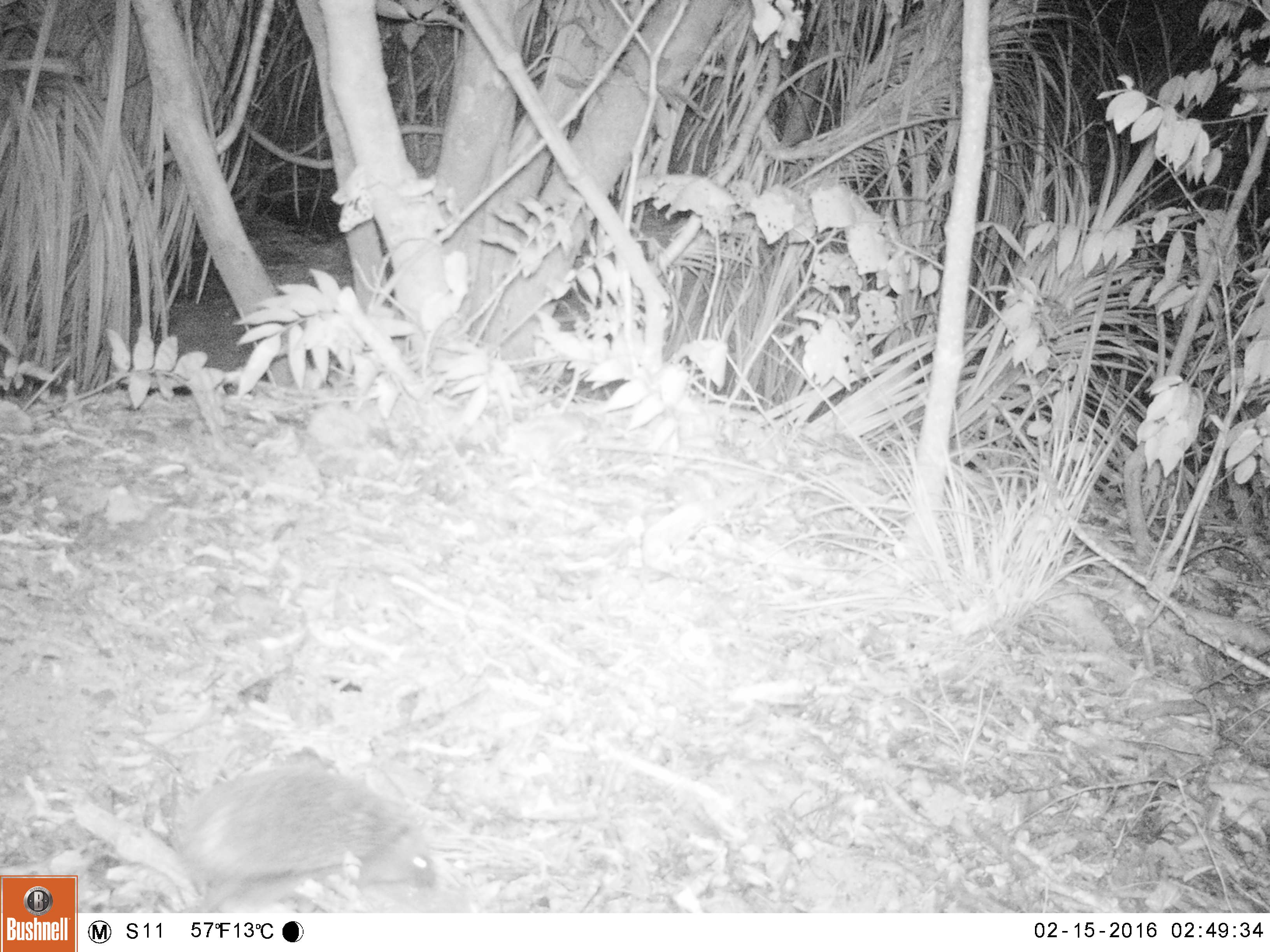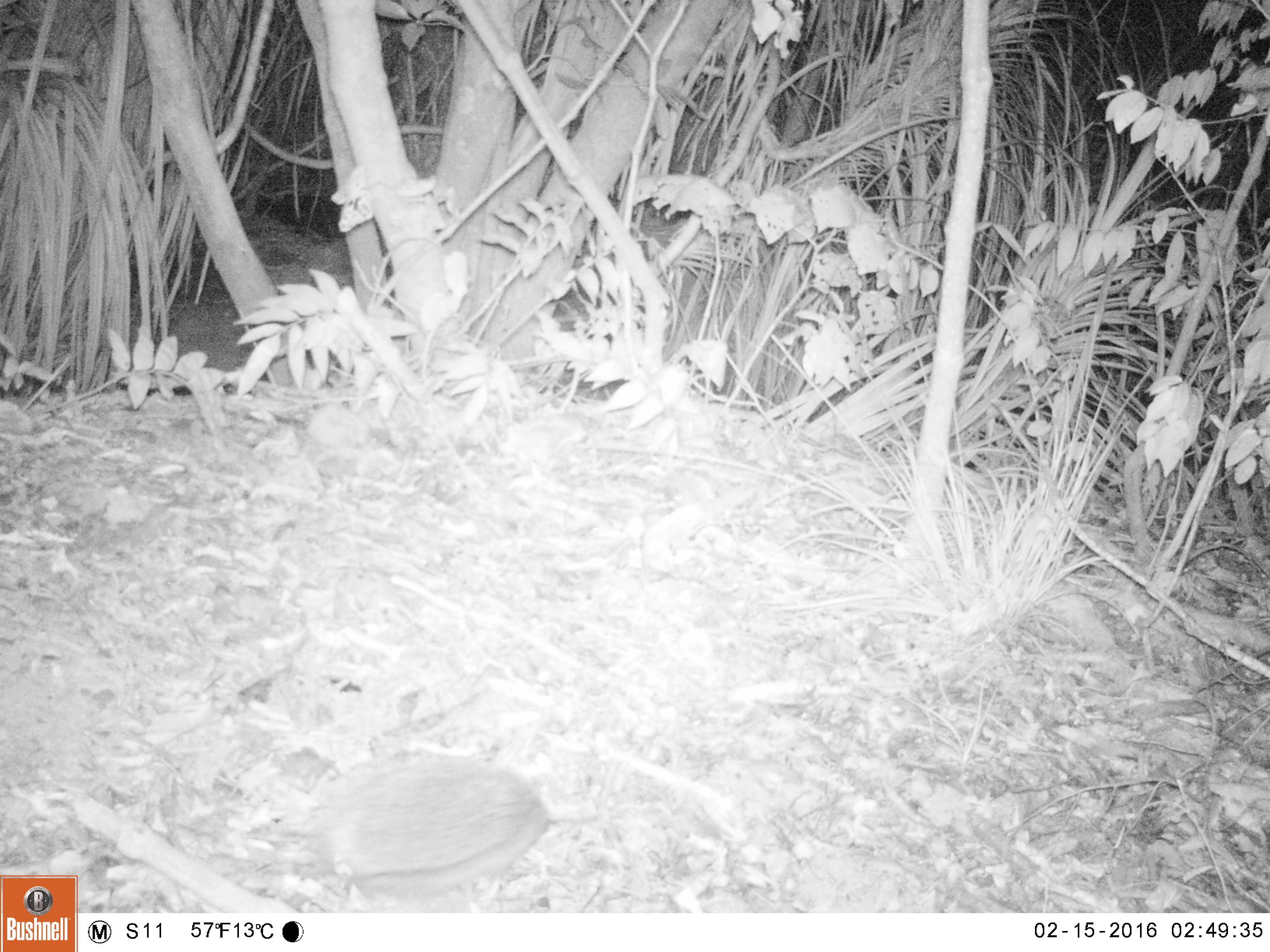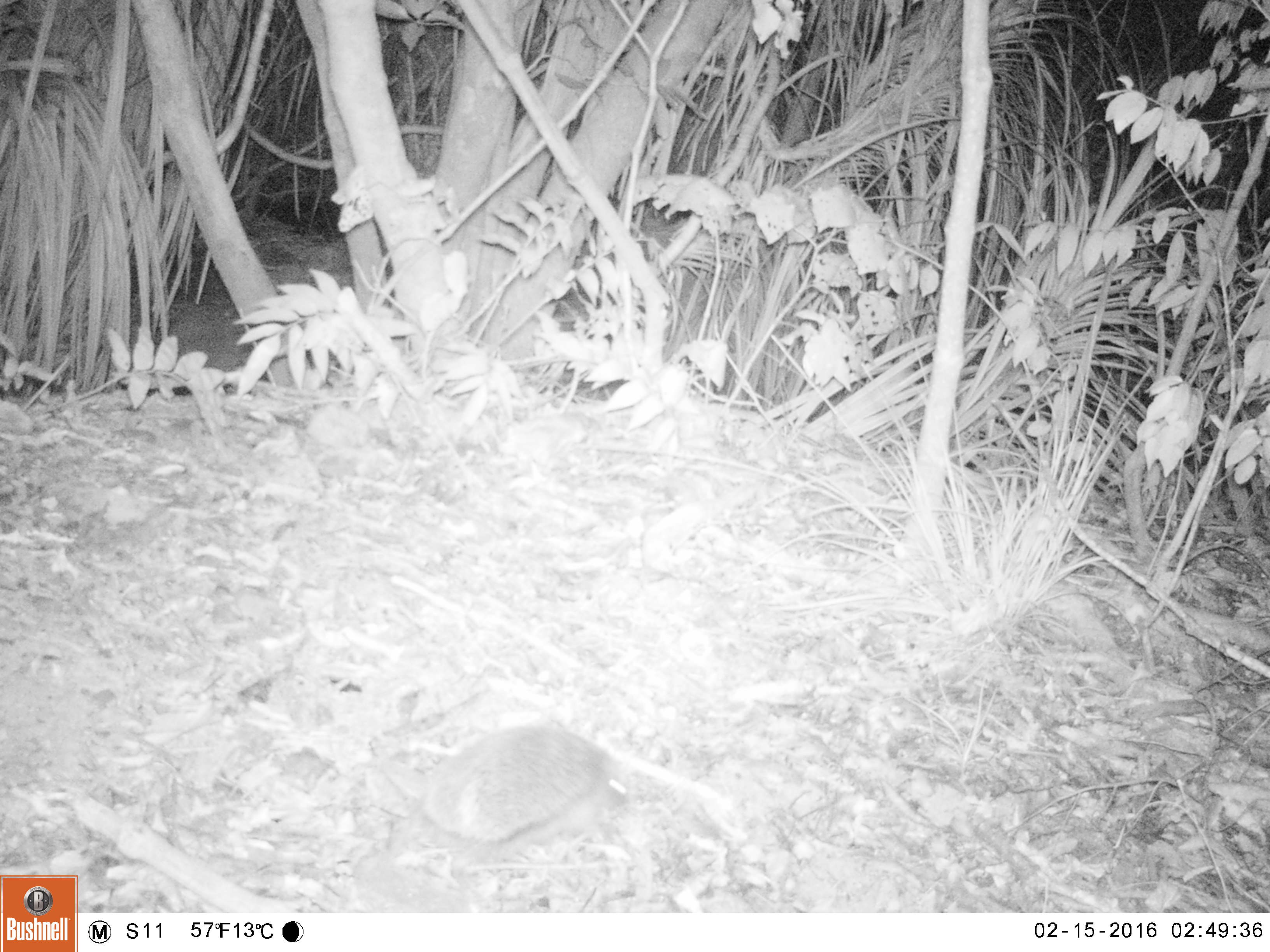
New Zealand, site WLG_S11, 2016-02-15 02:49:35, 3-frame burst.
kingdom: Animalia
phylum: Chordata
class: Mammalia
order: Eulipotyphla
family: Erinaceidae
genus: Erinaceus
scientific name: Erinaceus europaeus europaeus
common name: european hedgehog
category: hedgehog